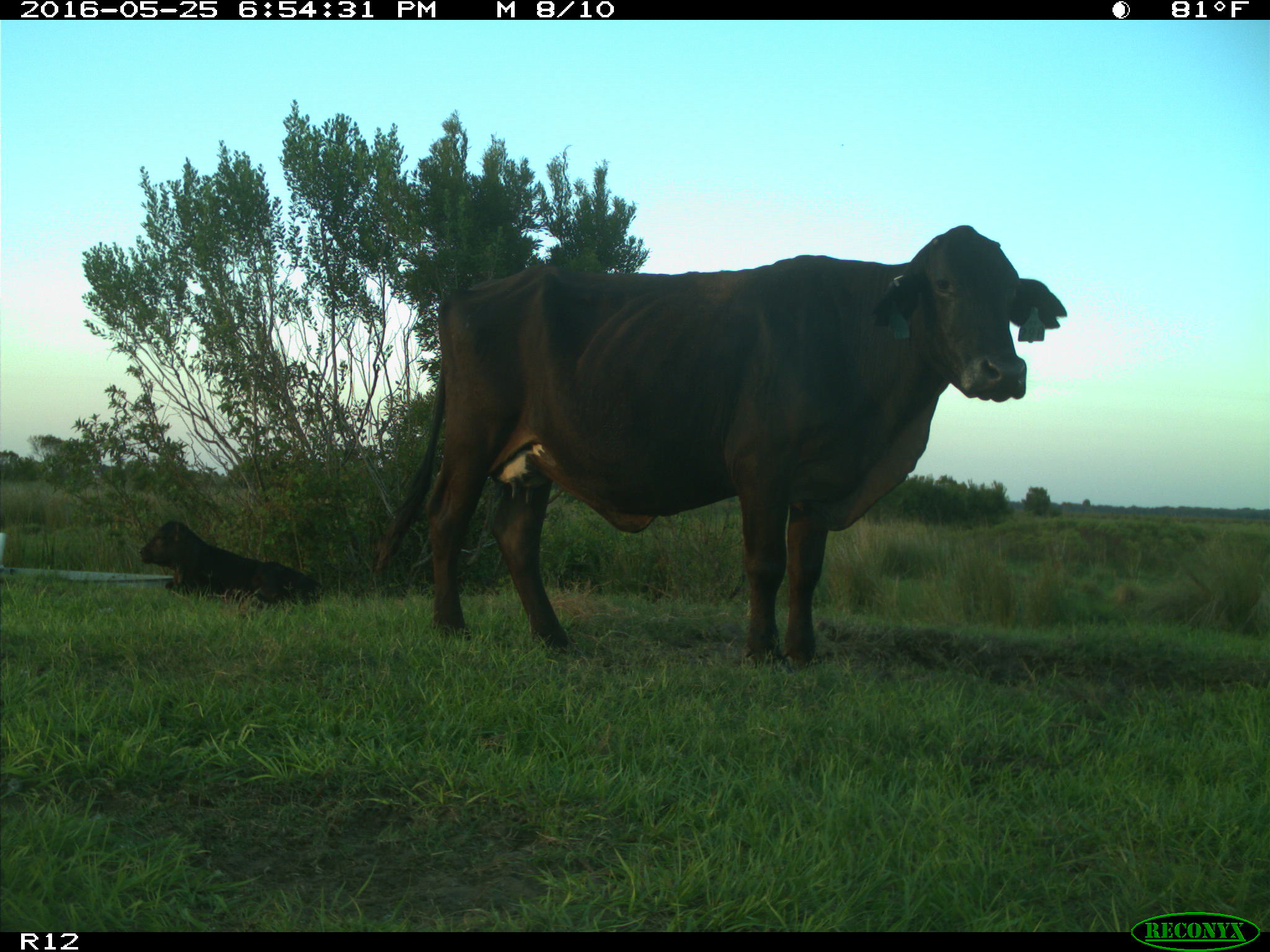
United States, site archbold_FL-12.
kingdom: Animalia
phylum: Chordata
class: Mammalia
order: Artiodactyla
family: Bovidae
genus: Bos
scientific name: Bos taurus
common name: domestic cow